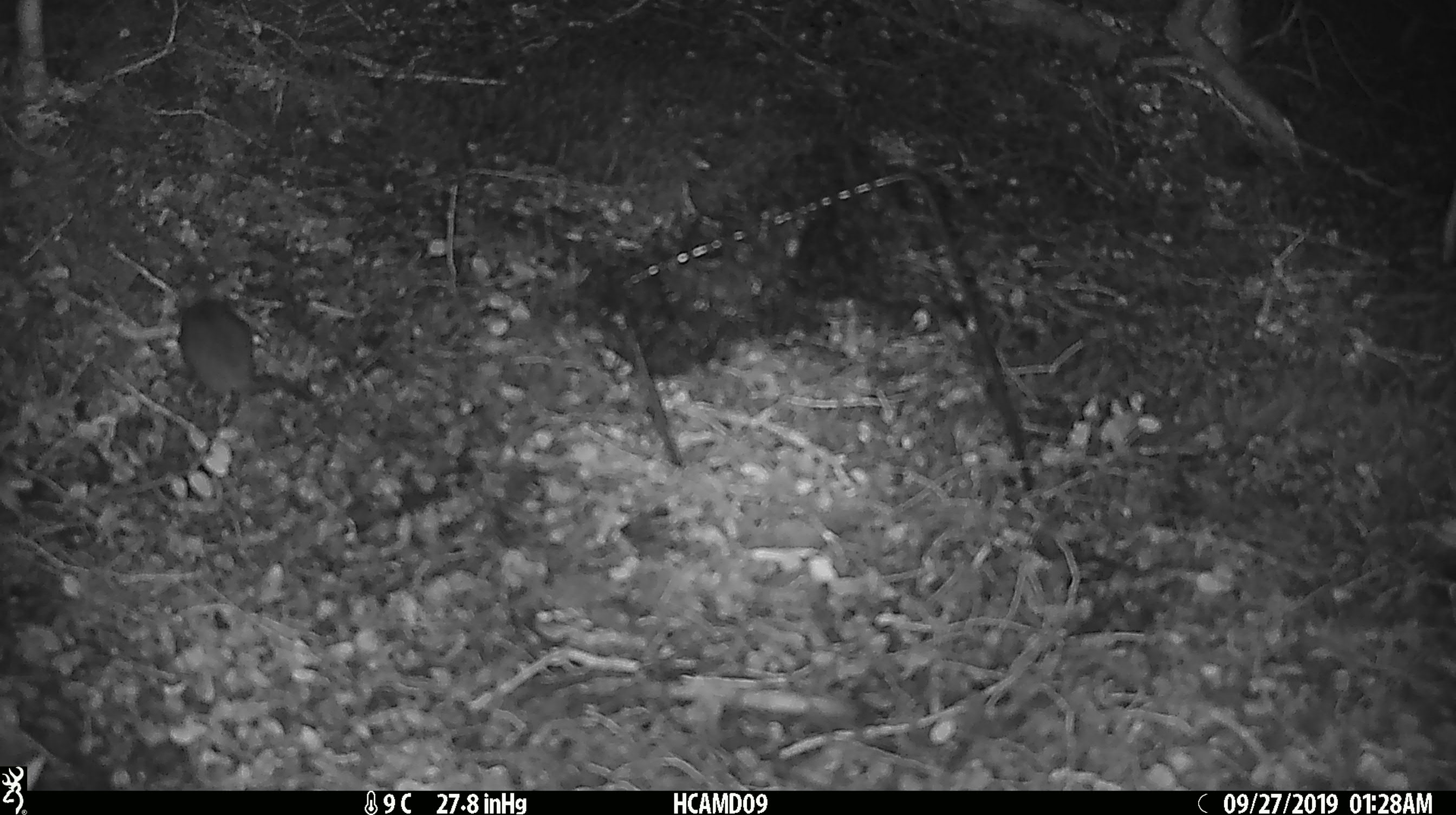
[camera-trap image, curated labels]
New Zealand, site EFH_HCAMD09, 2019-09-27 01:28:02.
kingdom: Animalia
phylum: Chordata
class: Mammalia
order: Rodentia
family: Muridae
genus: Mus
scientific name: Mus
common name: mouse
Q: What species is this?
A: Mouse (Mus).